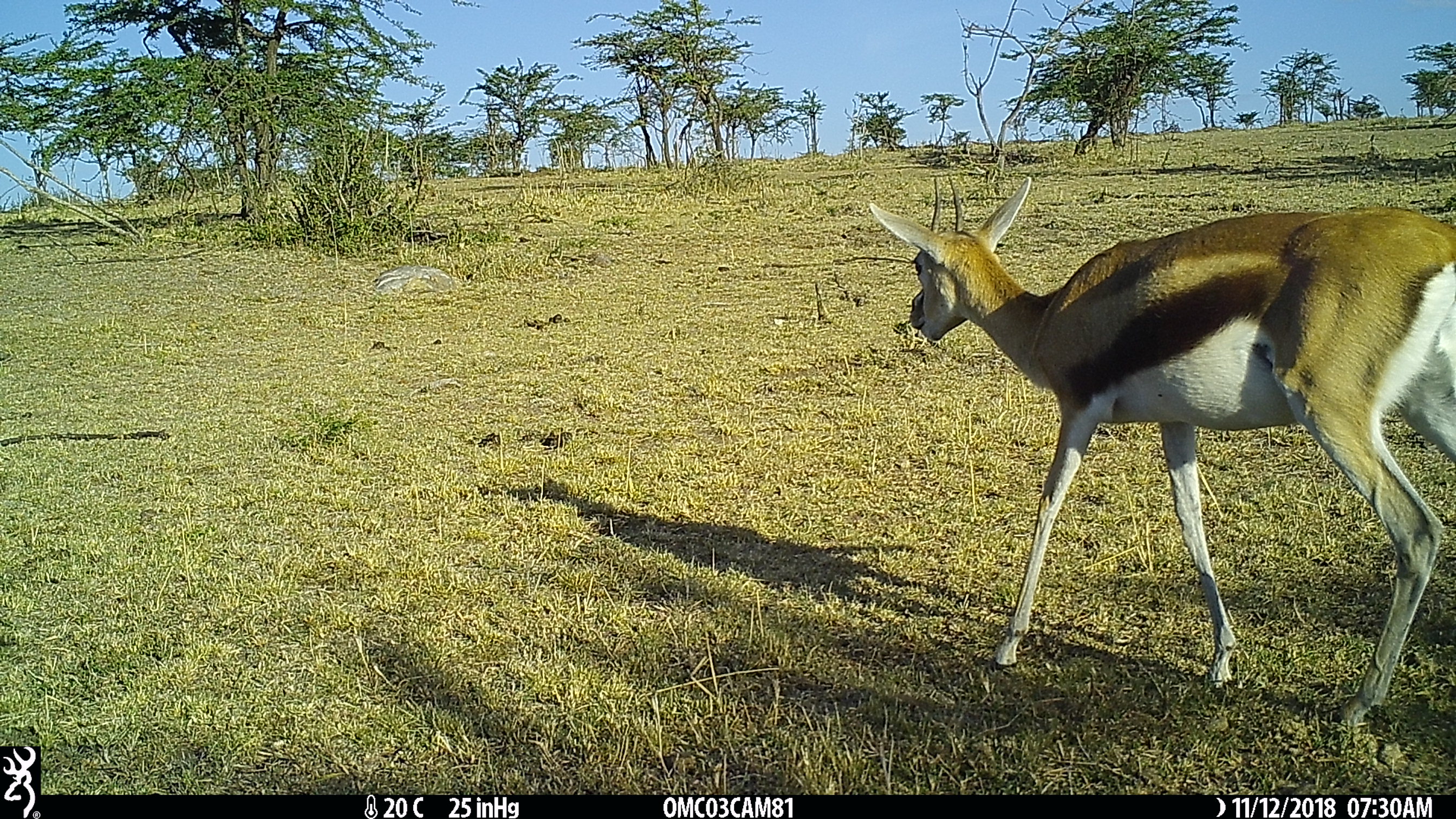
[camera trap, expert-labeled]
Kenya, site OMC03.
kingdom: Animalia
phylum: Chordata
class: Mammalia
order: Artiodactyla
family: Bovidae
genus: Eudorcas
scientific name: Eudorcas thomsonii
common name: thomon's gazelle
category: gazelle thomsons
Gazelle thomsons (thomon's gazelle) (Eudorcas thomsonii).